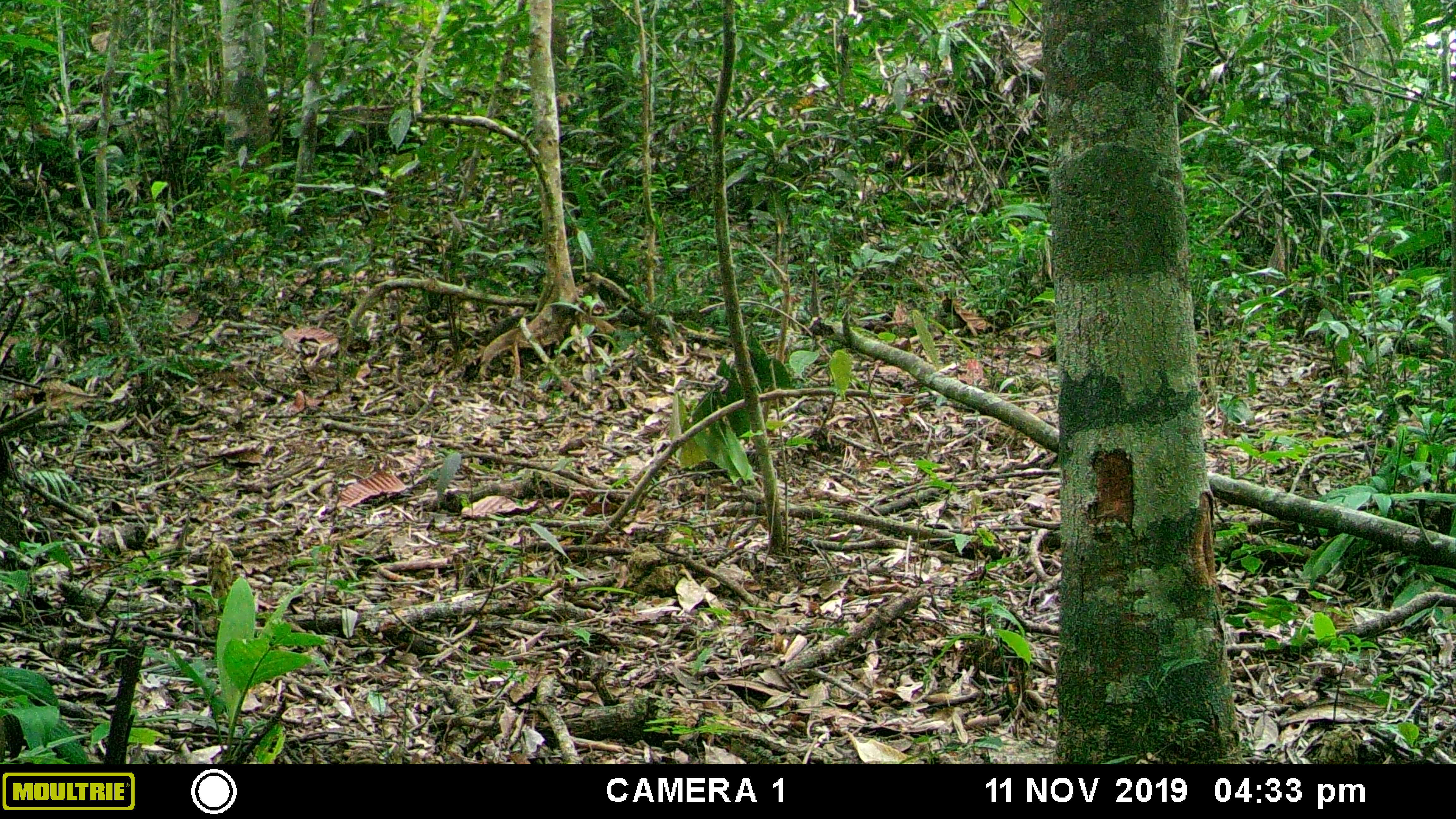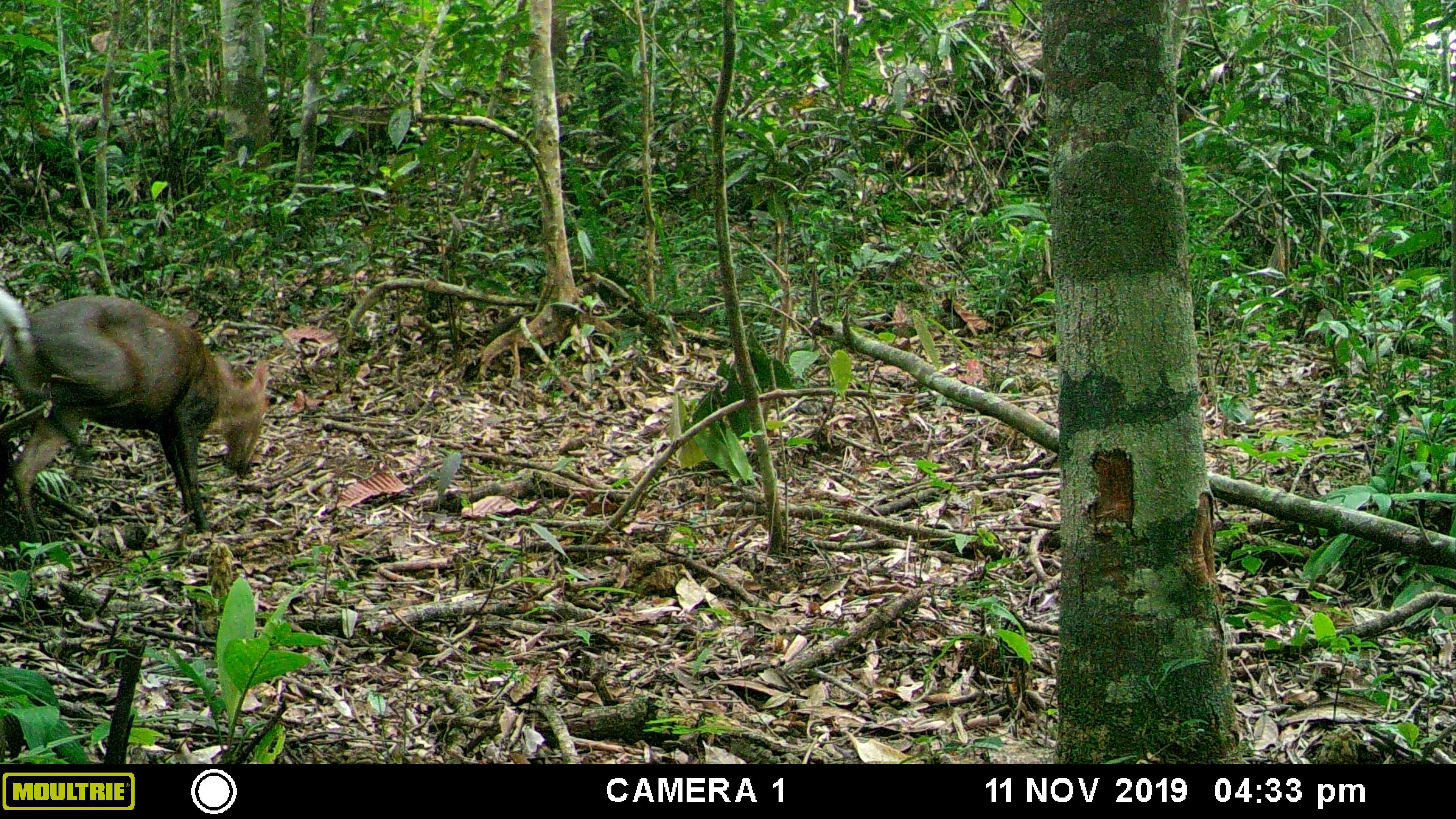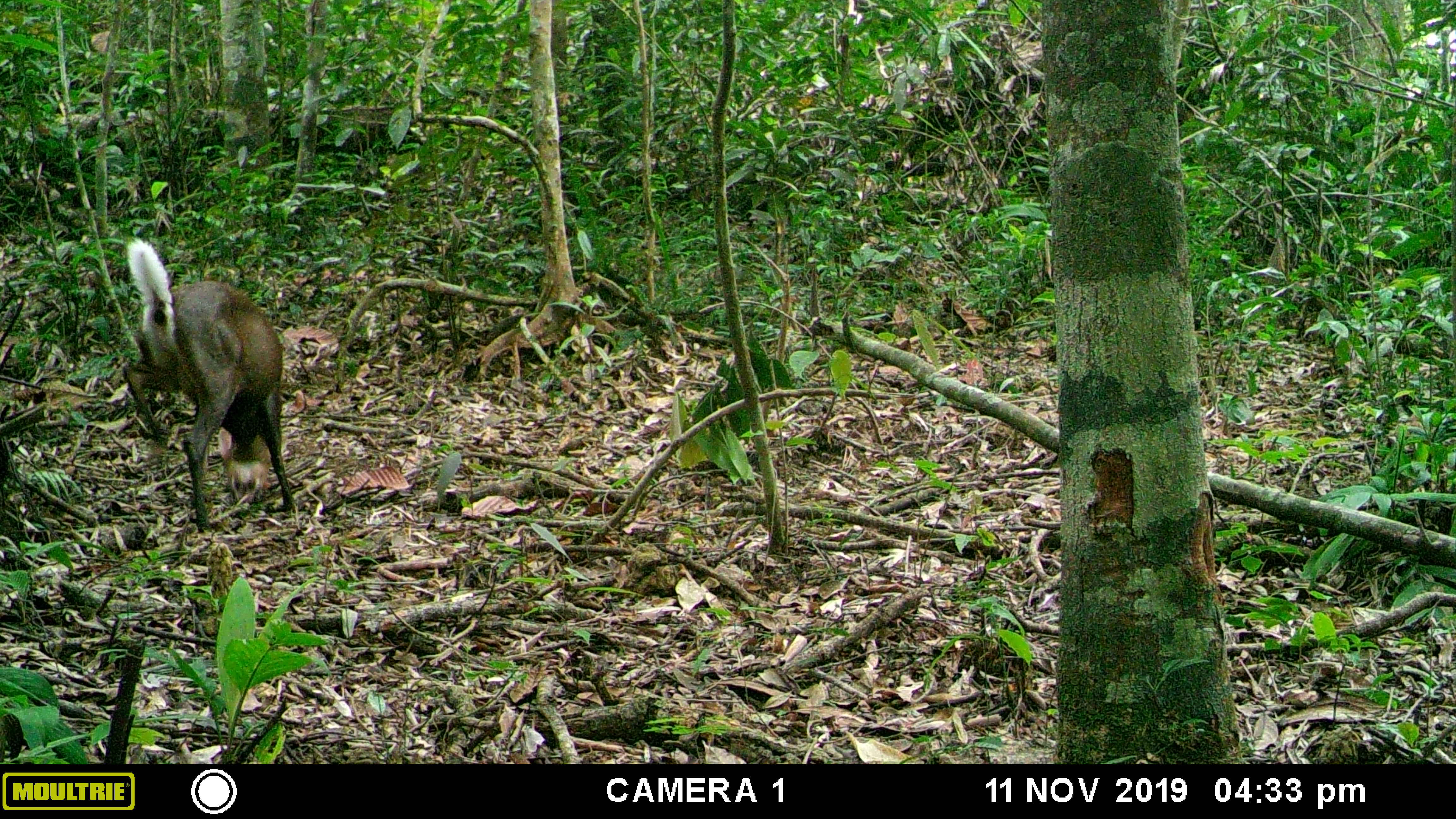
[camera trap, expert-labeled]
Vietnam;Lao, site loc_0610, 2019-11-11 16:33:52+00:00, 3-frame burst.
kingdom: Animalia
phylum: Chordata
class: Mammalia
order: Artiodactyla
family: Cervidae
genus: Muntiacus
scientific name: Muntiacus rooseveltorum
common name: roosevelt's muntjac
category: roosevelts muntjac group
Roosevelts muntjac group (roosevelt's muntjac) (Muntiacus rooseveltorum). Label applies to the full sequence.